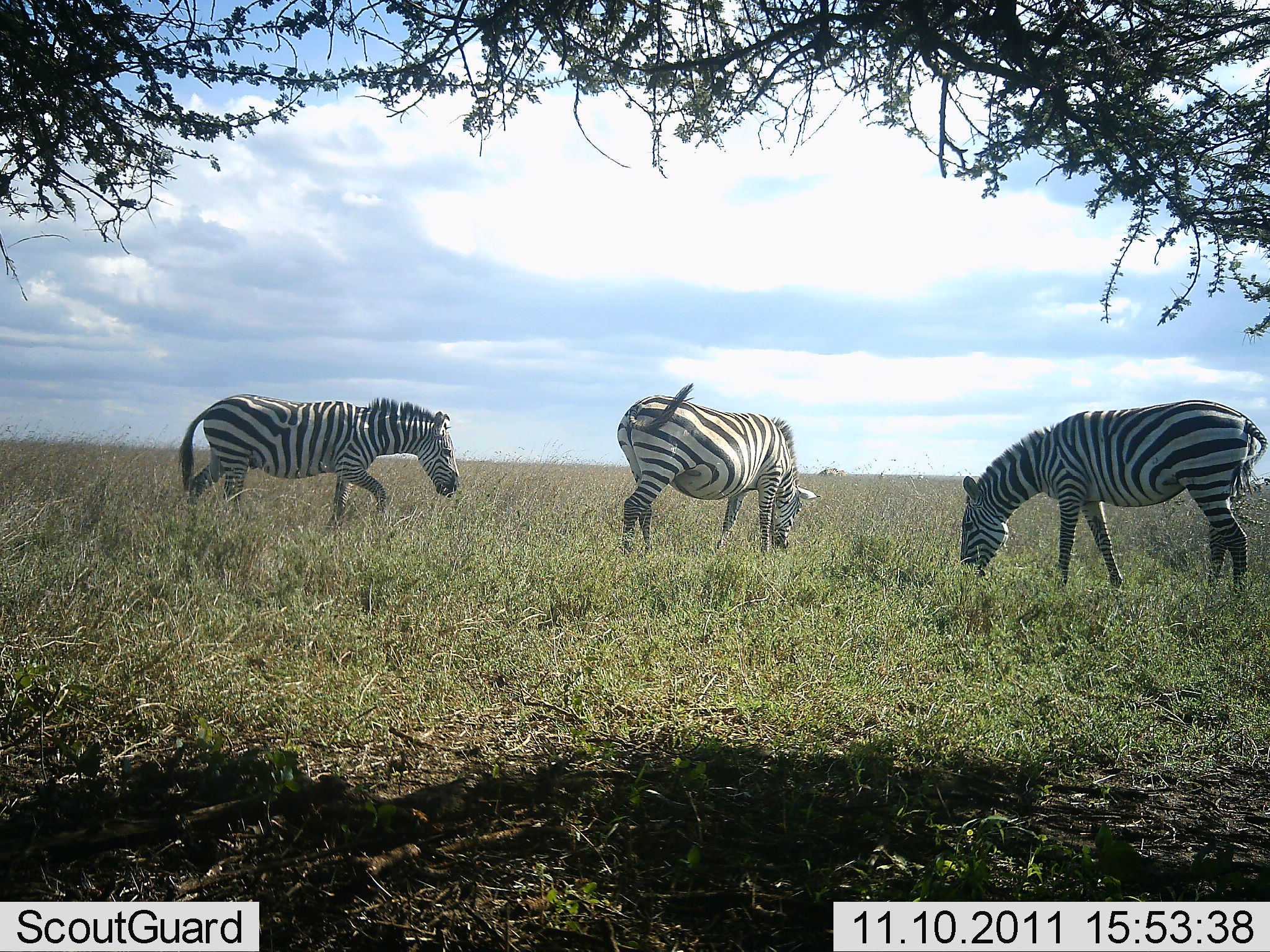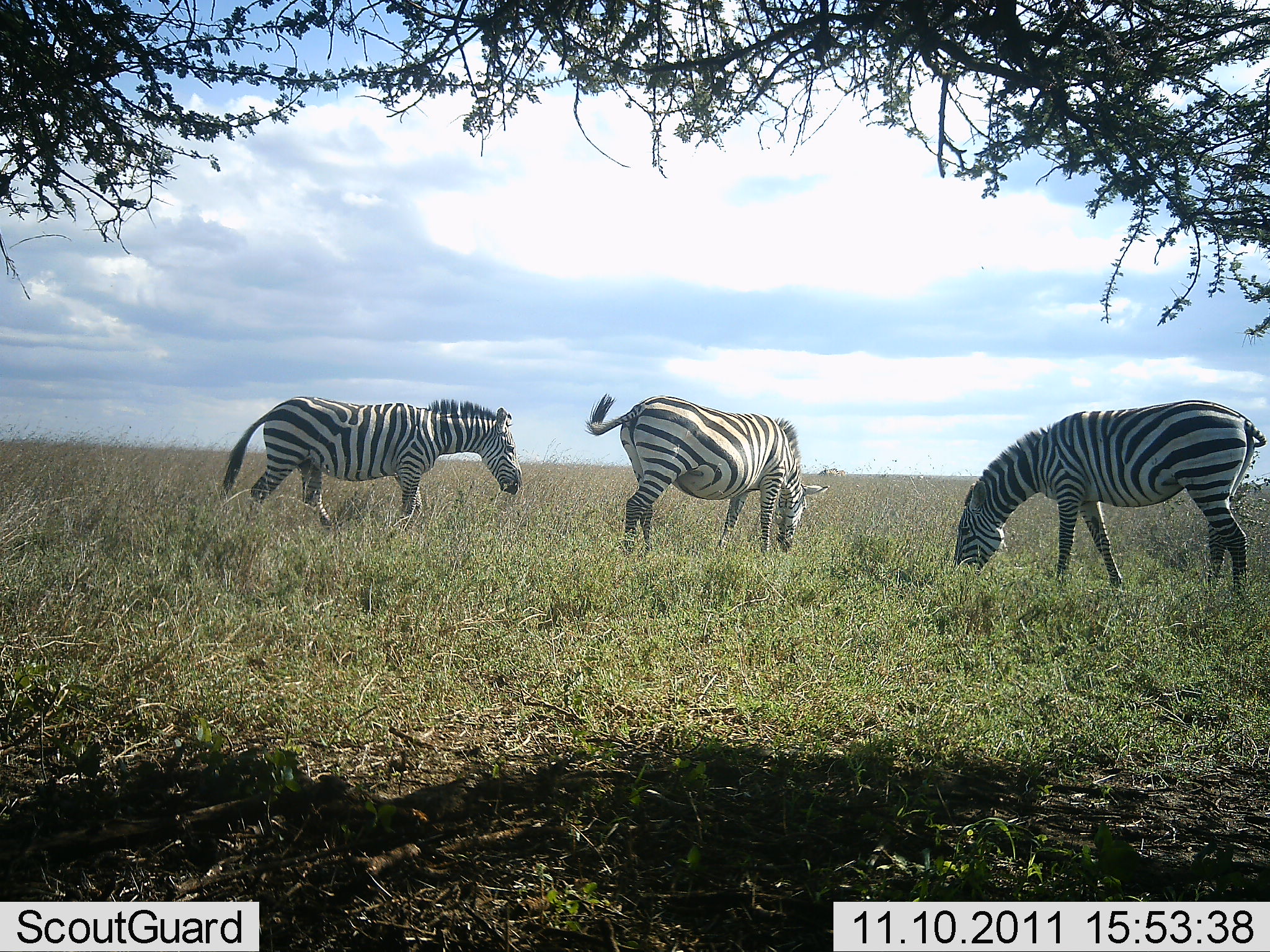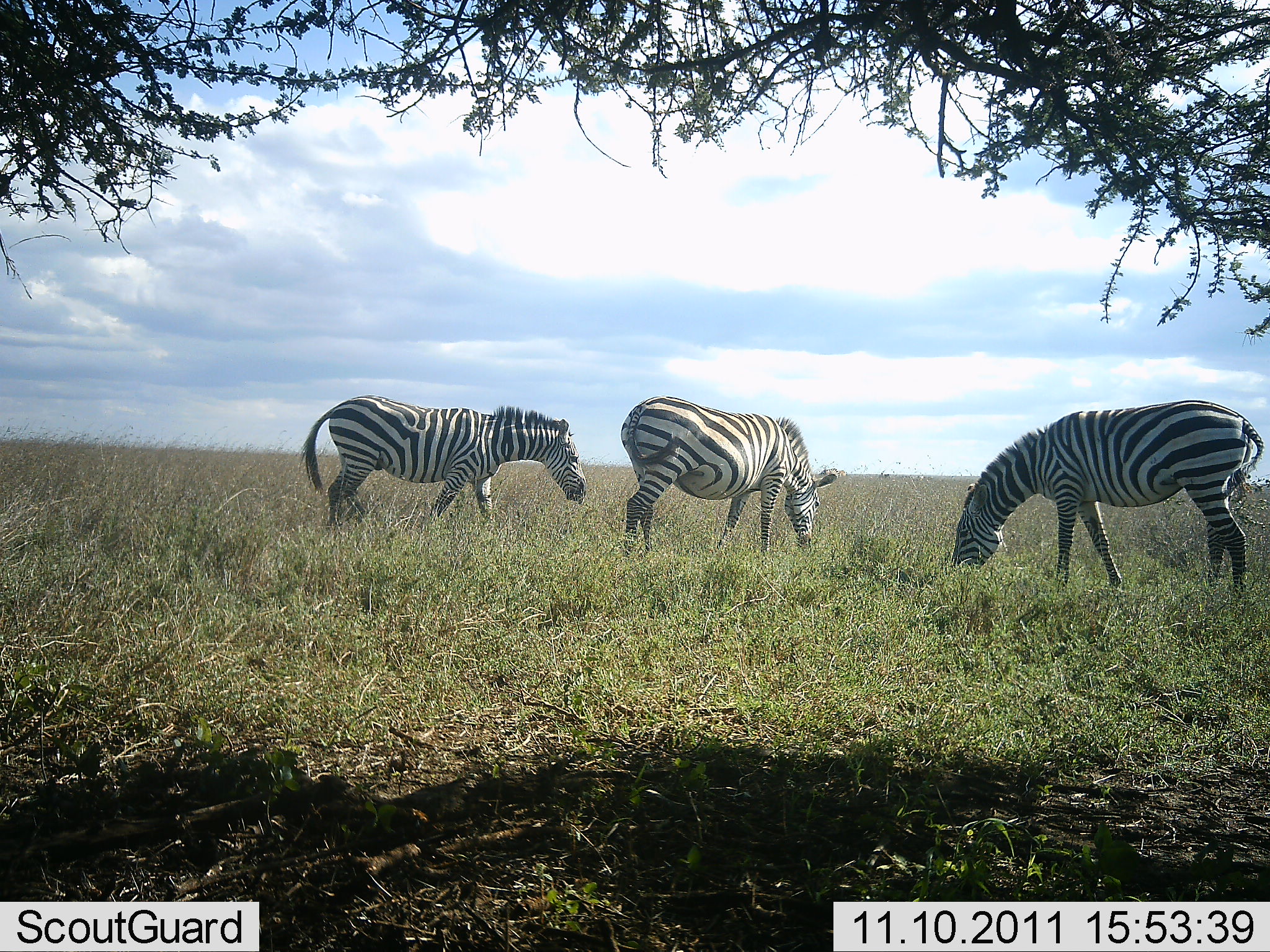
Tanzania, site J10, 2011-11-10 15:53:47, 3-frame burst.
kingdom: Animalia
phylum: Chordata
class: Mammalia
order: Perissodactyla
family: Equidae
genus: Equus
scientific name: Equus quagga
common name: plains zebra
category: zebra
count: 3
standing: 33%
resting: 7%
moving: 47%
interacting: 0%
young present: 0%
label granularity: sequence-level